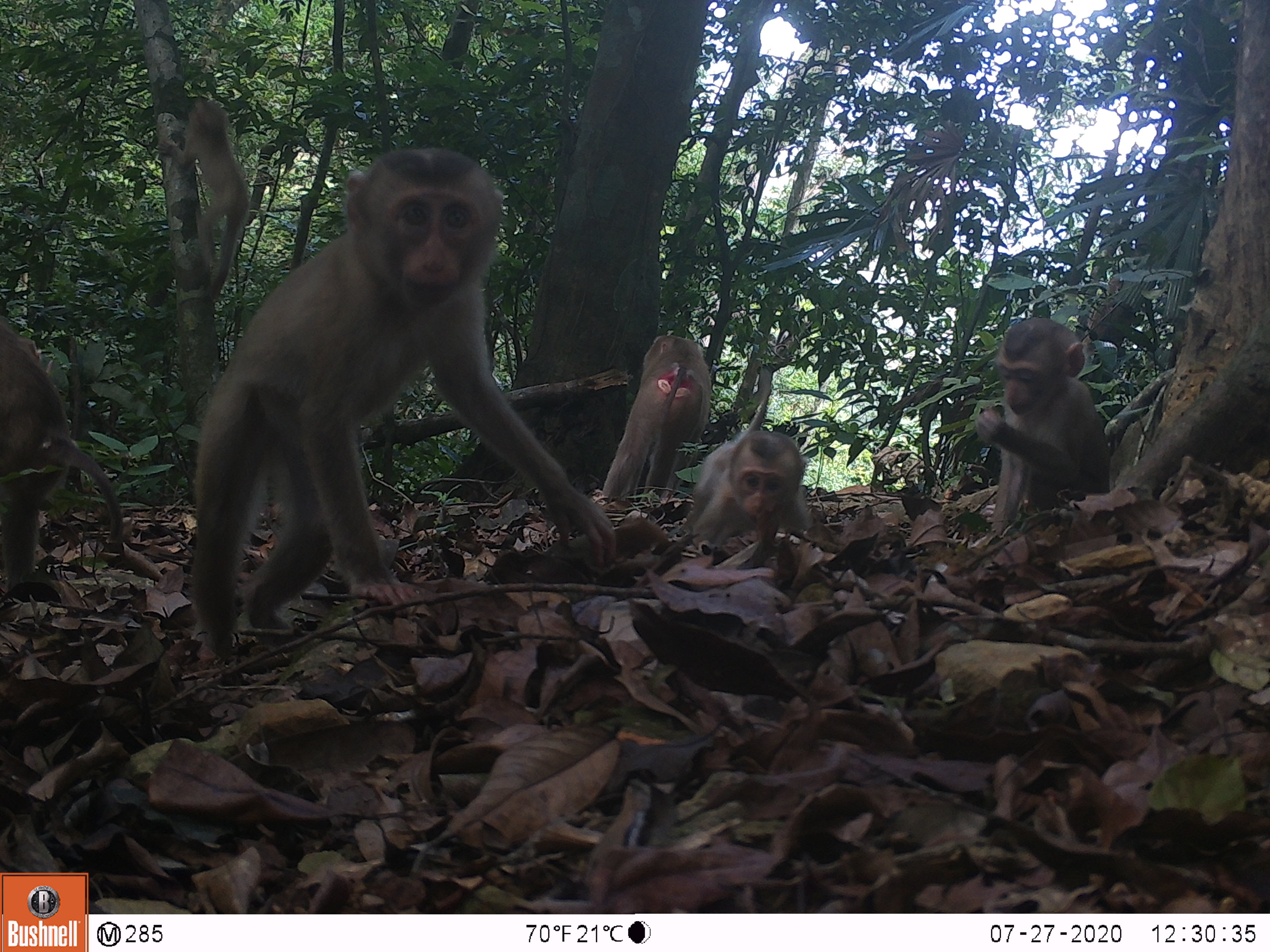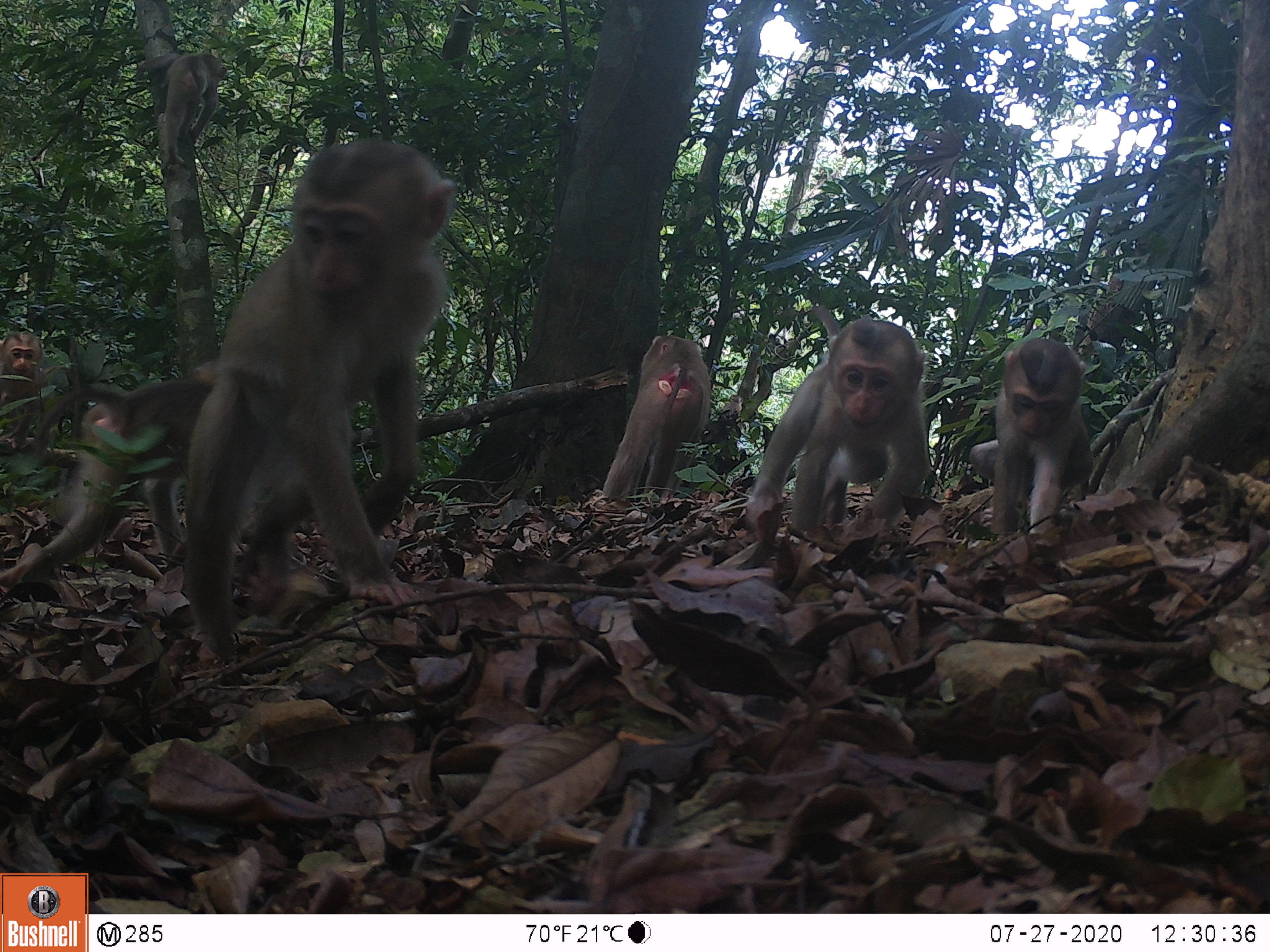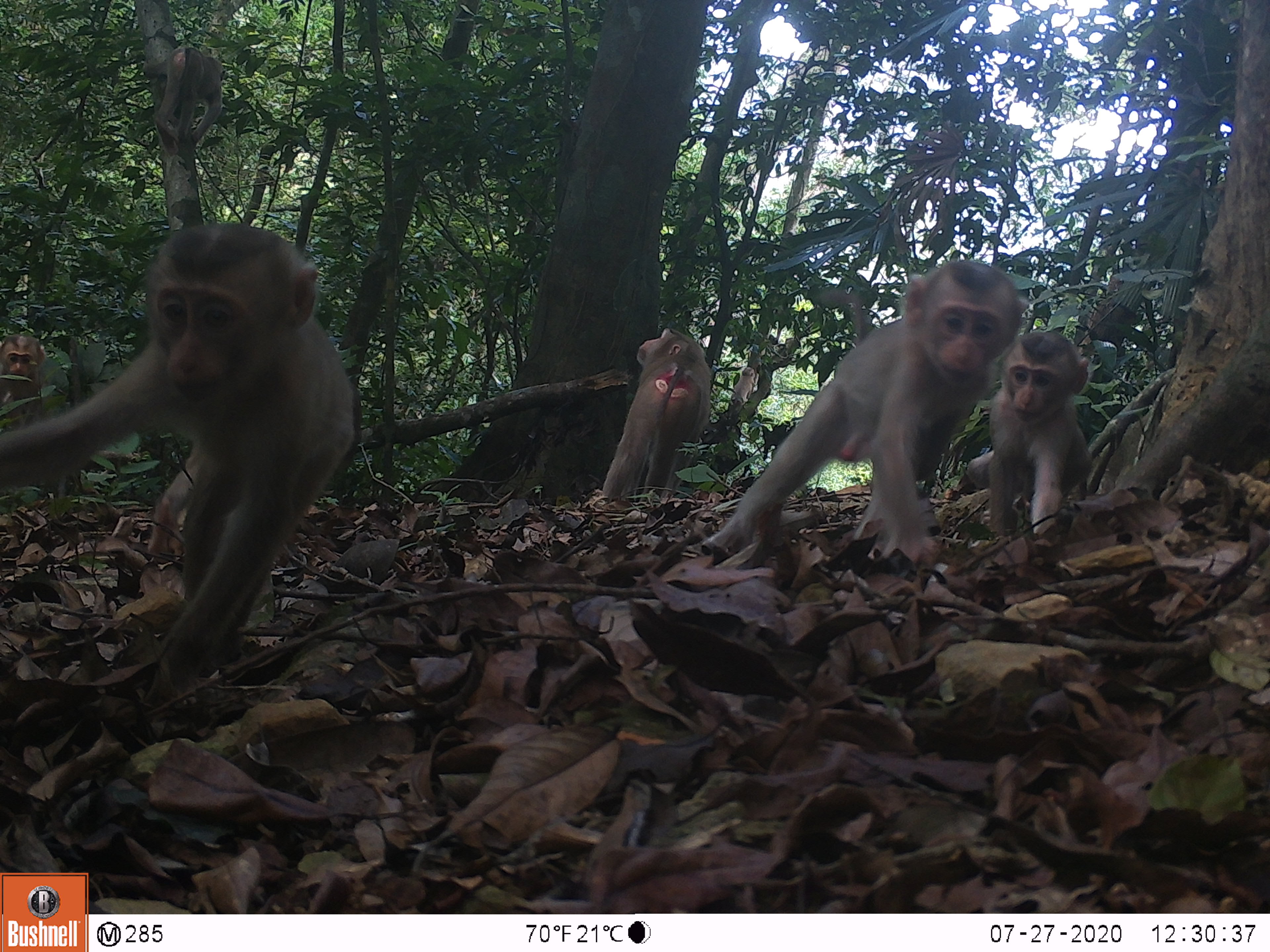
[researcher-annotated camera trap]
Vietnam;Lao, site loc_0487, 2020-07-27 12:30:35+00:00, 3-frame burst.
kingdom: Animalia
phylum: Chordata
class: Mammalia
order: Primates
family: Cercopithecidae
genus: Macaca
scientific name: Macaca nemestrina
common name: pig-tailed macaque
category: pig tailed macaque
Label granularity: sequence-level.